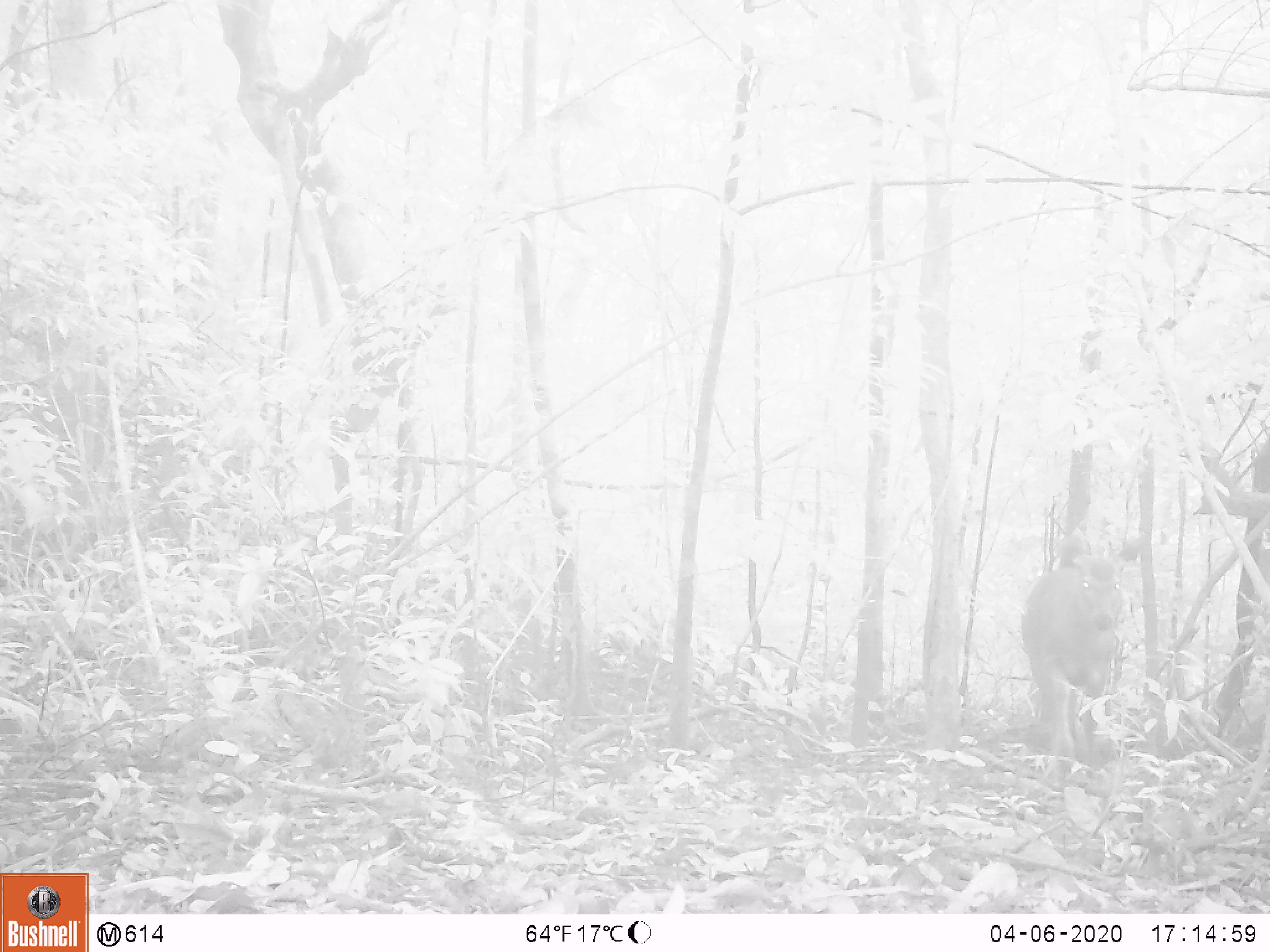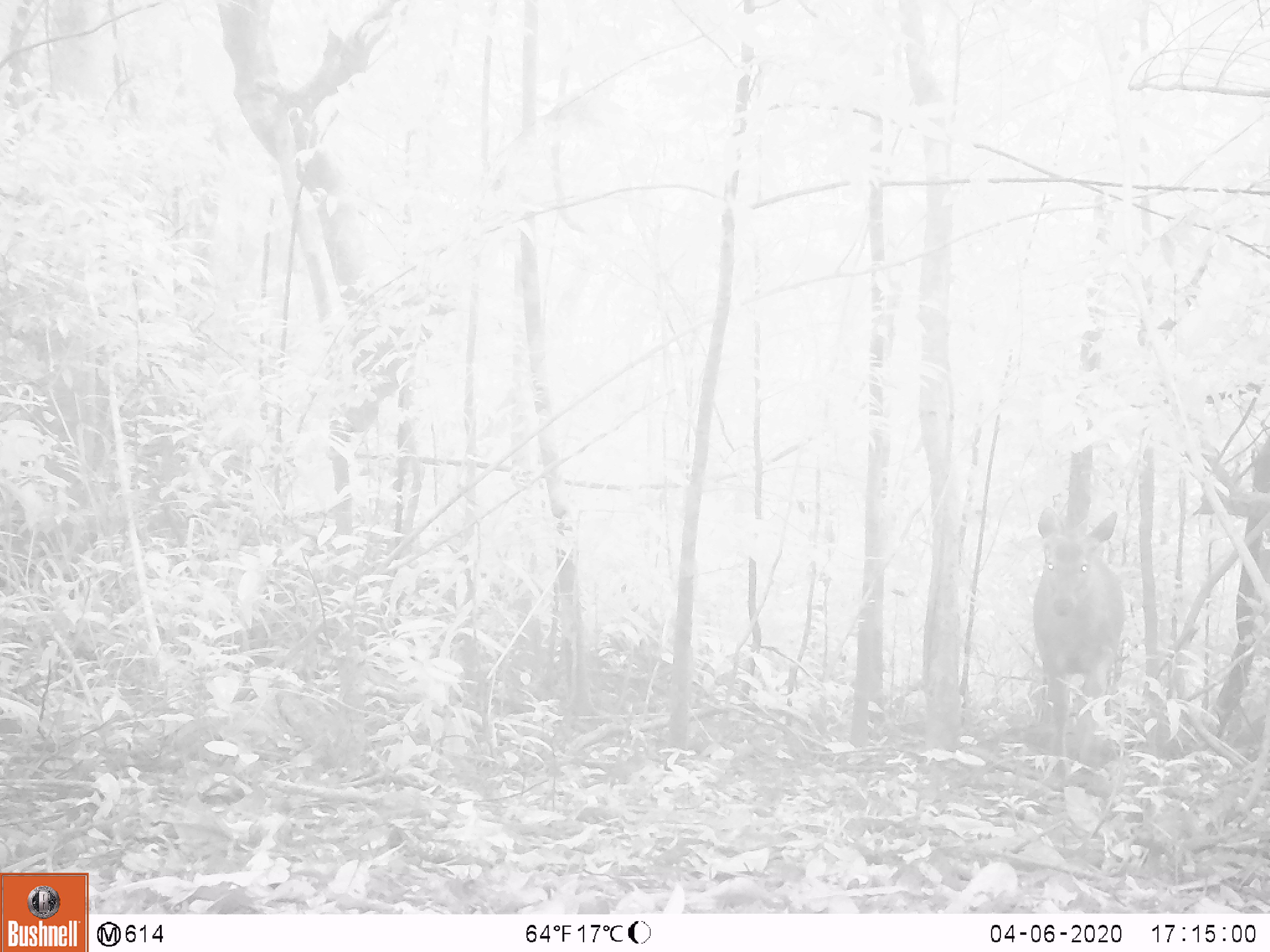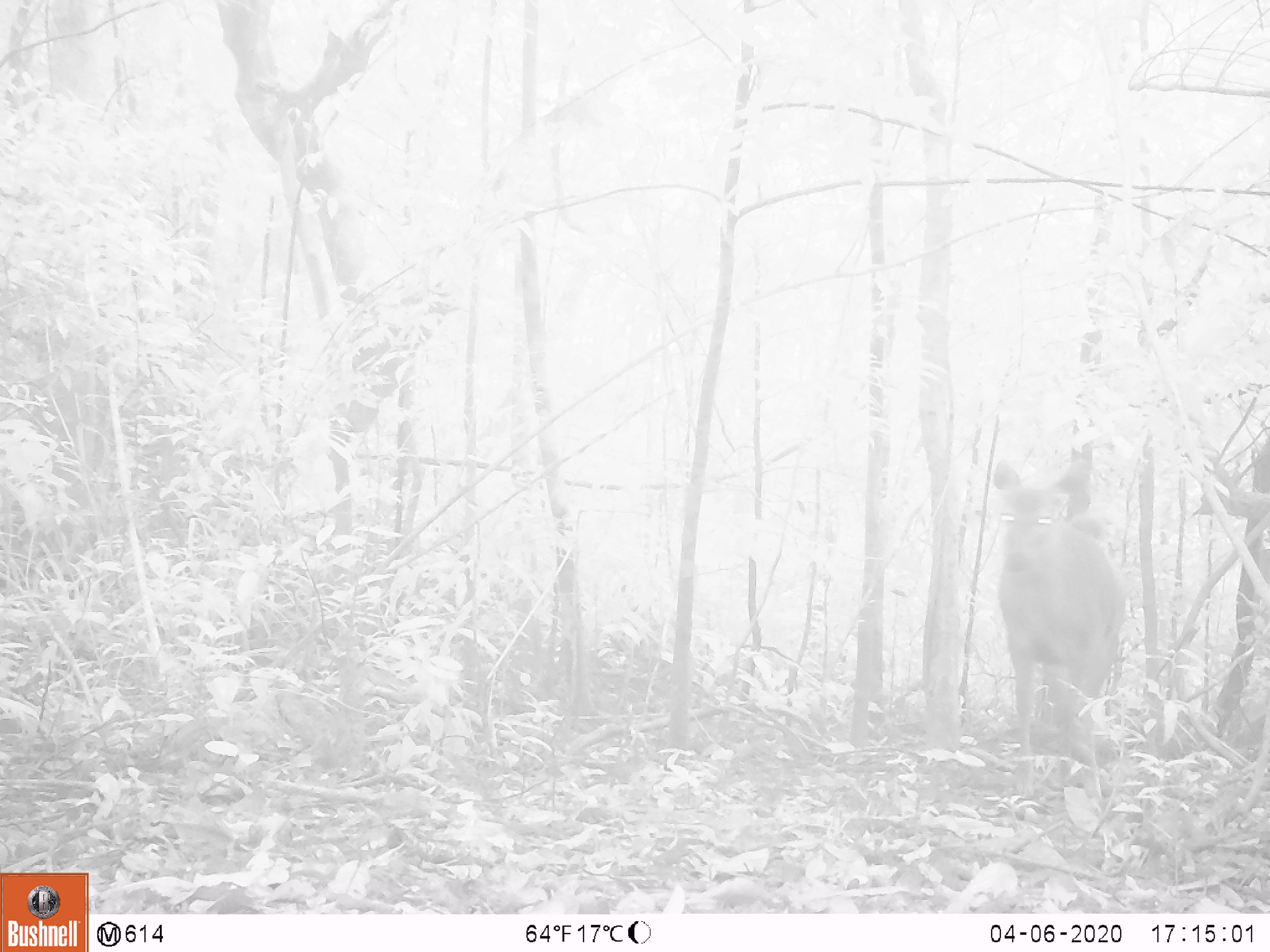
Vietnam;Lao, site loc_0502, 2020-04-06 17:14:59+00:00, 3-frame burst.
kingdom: Animalia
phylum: Chordata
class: Mammalia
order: Artiodactyla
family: Cervidae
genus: Rusa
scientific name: Rusa unicolor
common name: sambar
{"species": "sambar (Rusa unicolor)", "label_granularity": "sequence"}